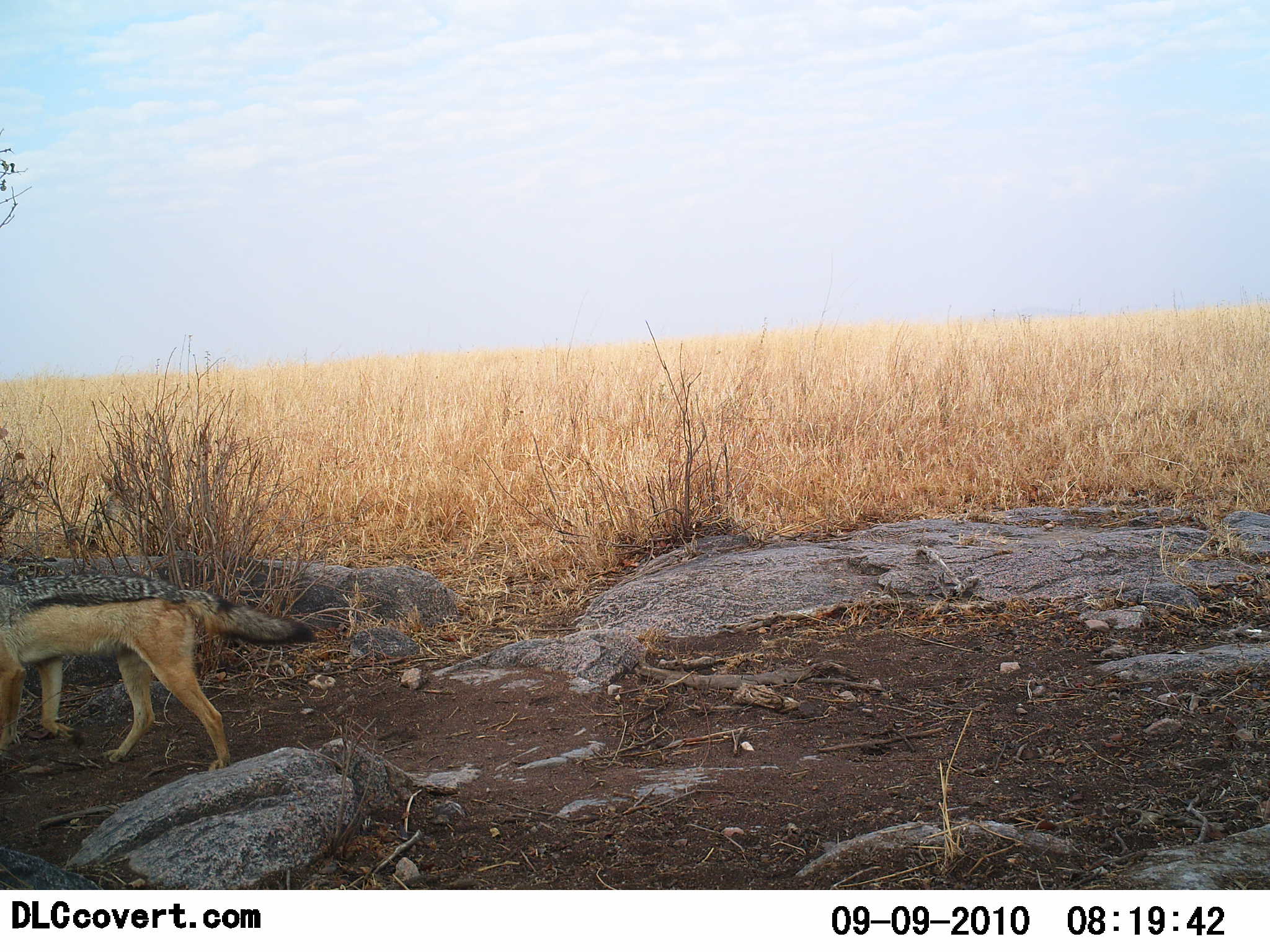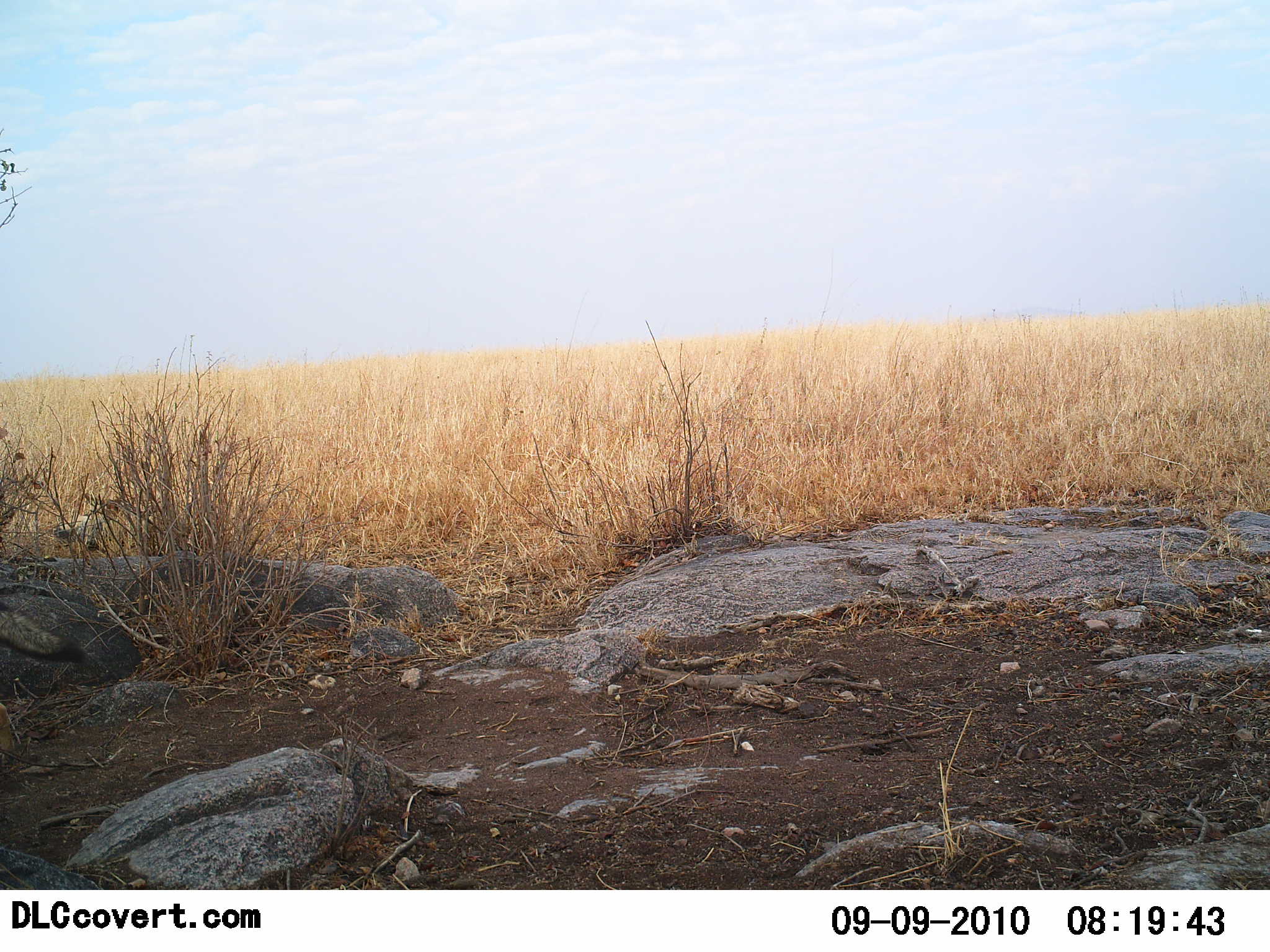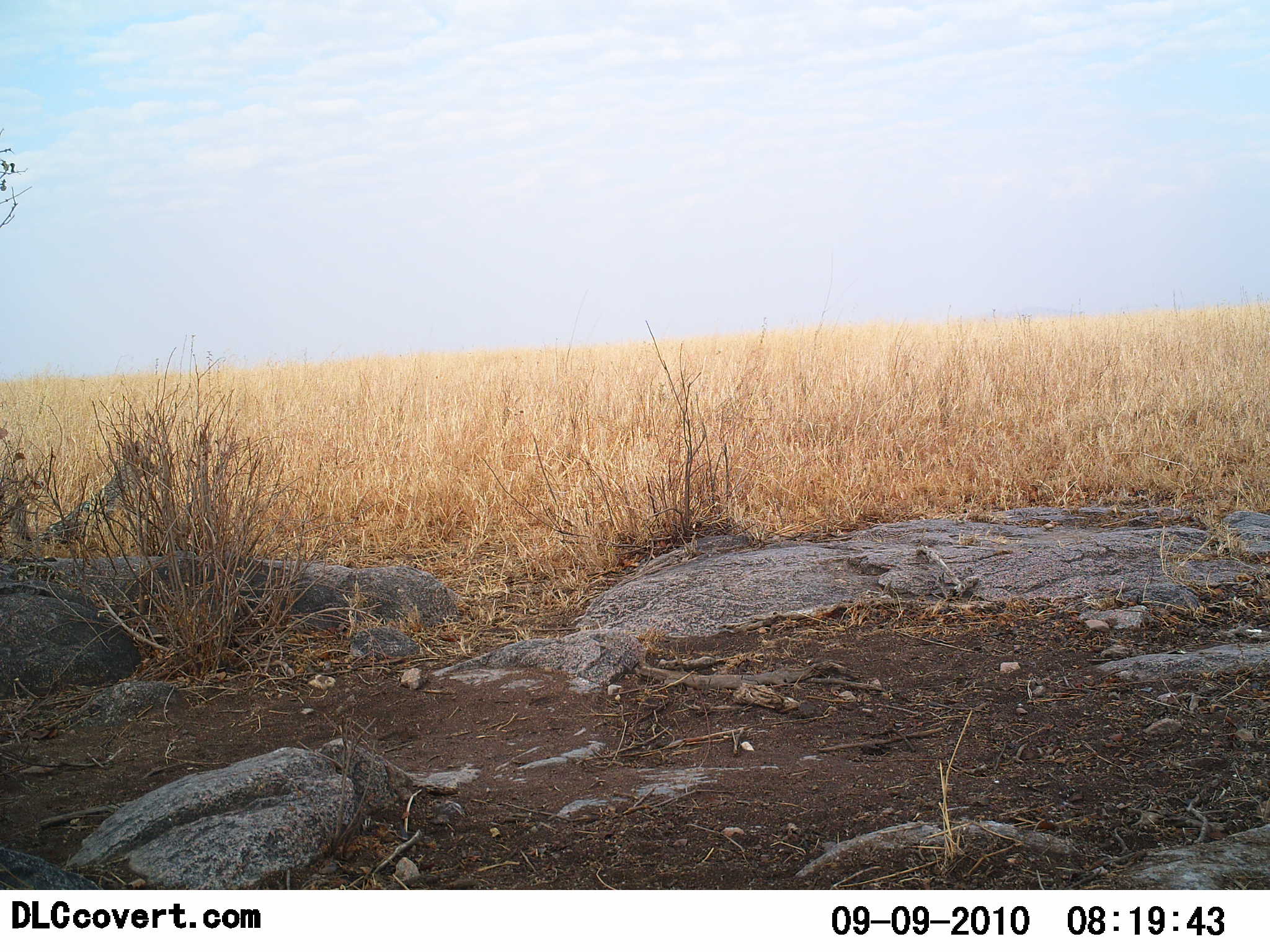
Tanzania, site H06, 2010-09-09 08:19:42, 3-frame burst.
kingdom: Animalia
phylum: Chordata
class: Mammalia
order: Carnivora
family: Canidae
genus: Lupulella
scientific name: Lupulella mesomelas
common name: black-backed jackal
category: jackal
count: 2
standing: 12%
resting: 29%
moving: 94%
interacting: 6%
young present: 0%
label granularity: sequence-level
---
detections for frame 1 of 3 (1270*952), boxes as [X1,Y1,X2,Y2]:
animal: [0,574,317,773]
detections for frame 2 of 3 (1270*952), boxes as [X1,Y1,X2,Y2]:
animal: [0,604,78,657]; [55,512,105,552]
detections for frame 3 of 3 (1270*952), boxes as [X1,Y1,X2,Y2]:
animal: [35,440,164,547]